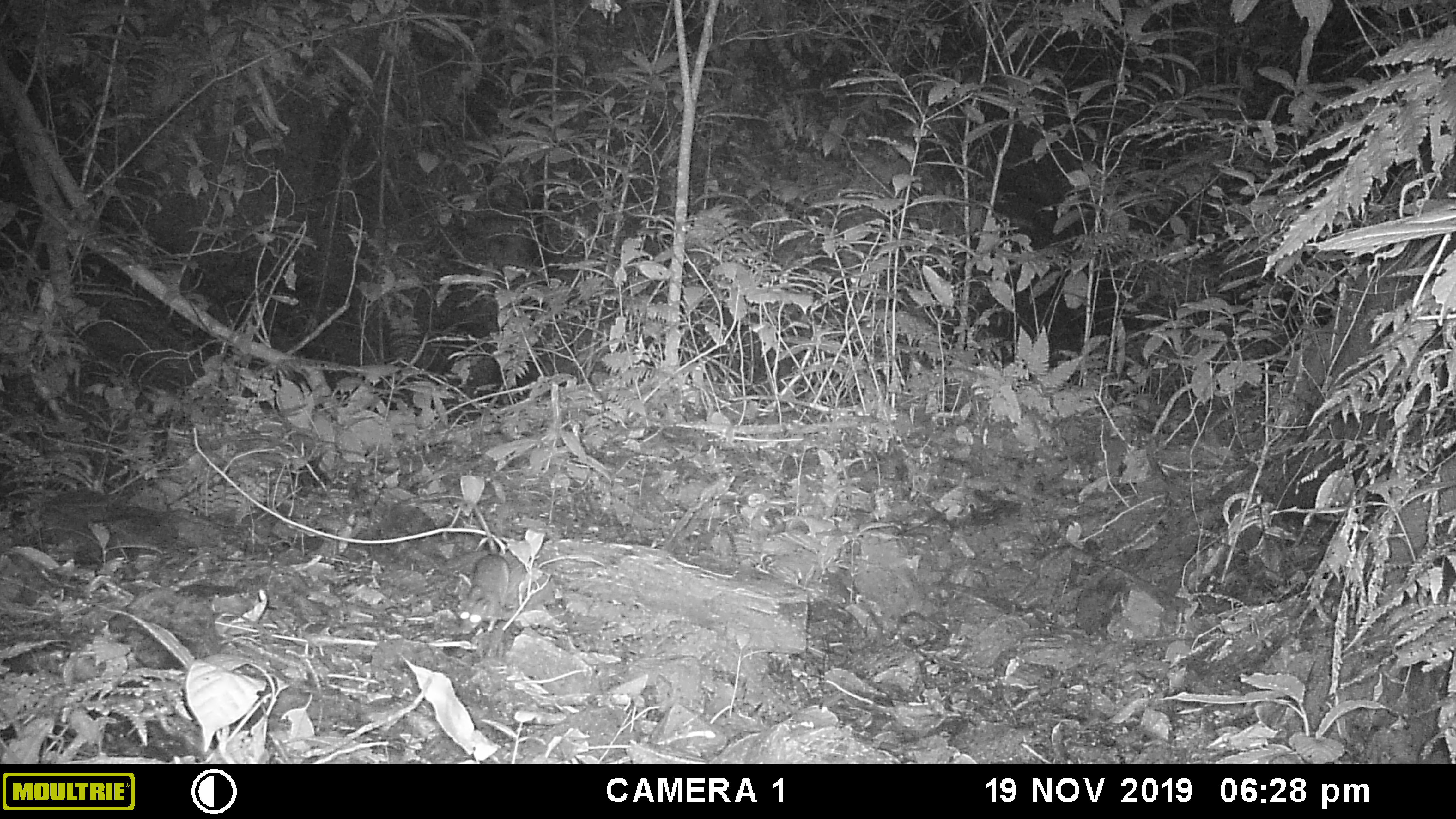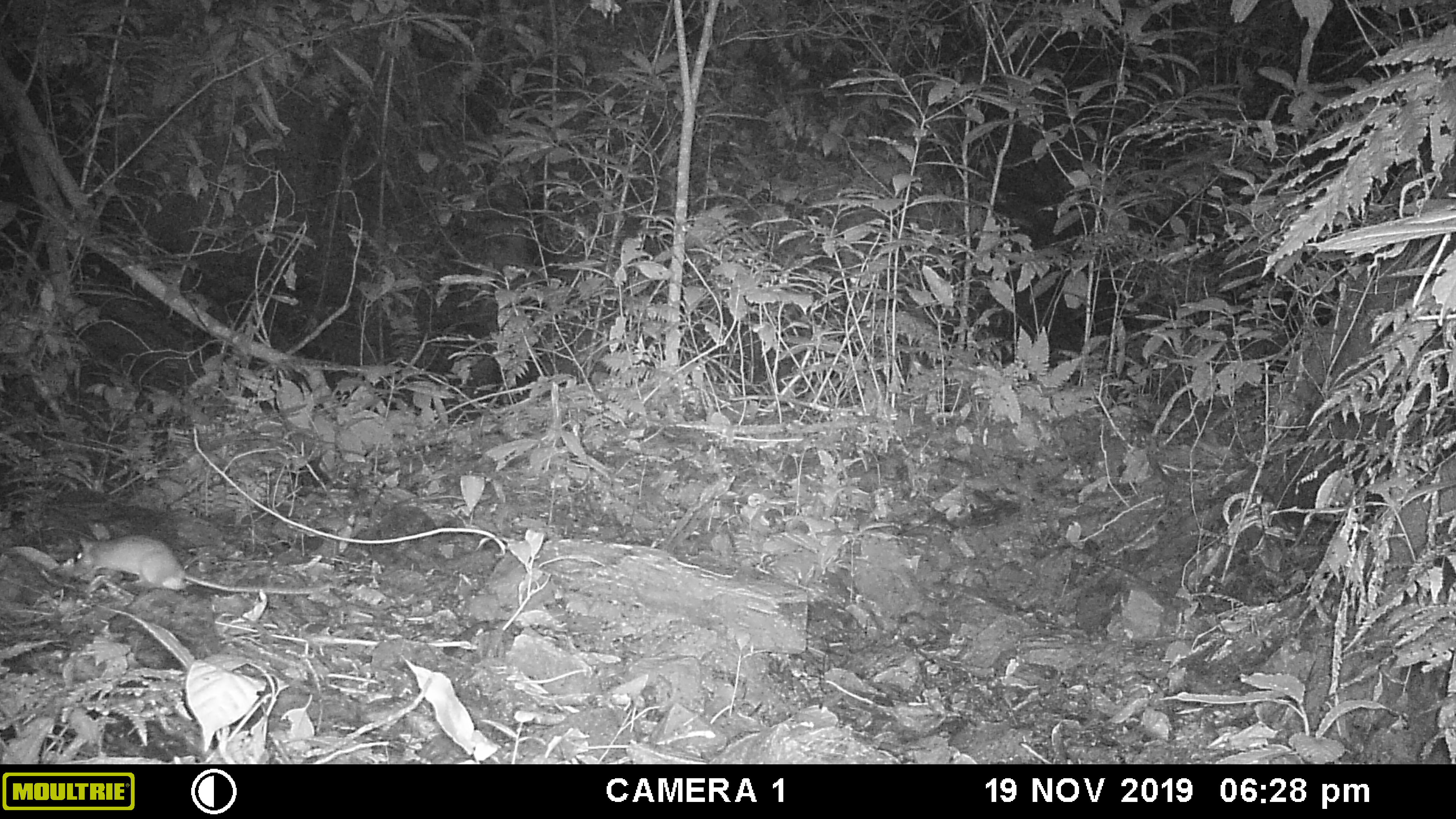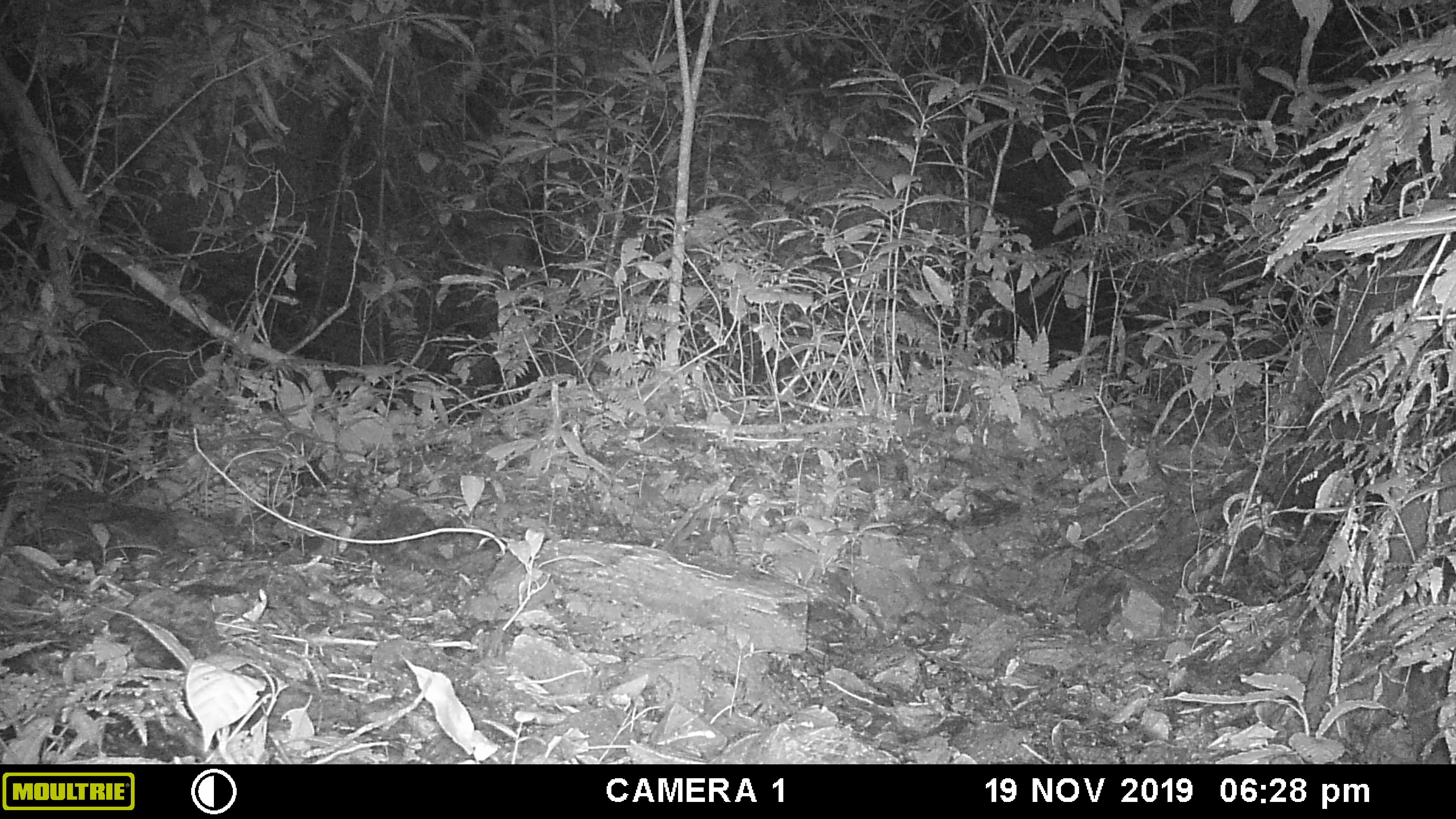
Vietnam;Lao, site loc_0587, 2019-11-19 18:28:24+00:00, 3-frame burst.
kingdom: Animalia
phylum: Chordata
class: Mammalia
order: Rodentia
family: Muridae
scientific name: Muridae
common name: old-world mice and rats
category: unidentified murid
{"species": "unidentified murid (old-world mice and rats) (Muridae)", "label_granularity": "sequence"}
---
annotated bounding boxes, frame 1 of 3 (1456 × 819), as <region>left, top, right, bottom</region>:
unidentified murid: <region>458, 505, 510, 634</region>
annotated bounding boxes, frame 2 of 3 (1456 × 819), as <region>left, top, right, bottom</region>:
unidentified murid: <region>74, 534, 335, 595</region>